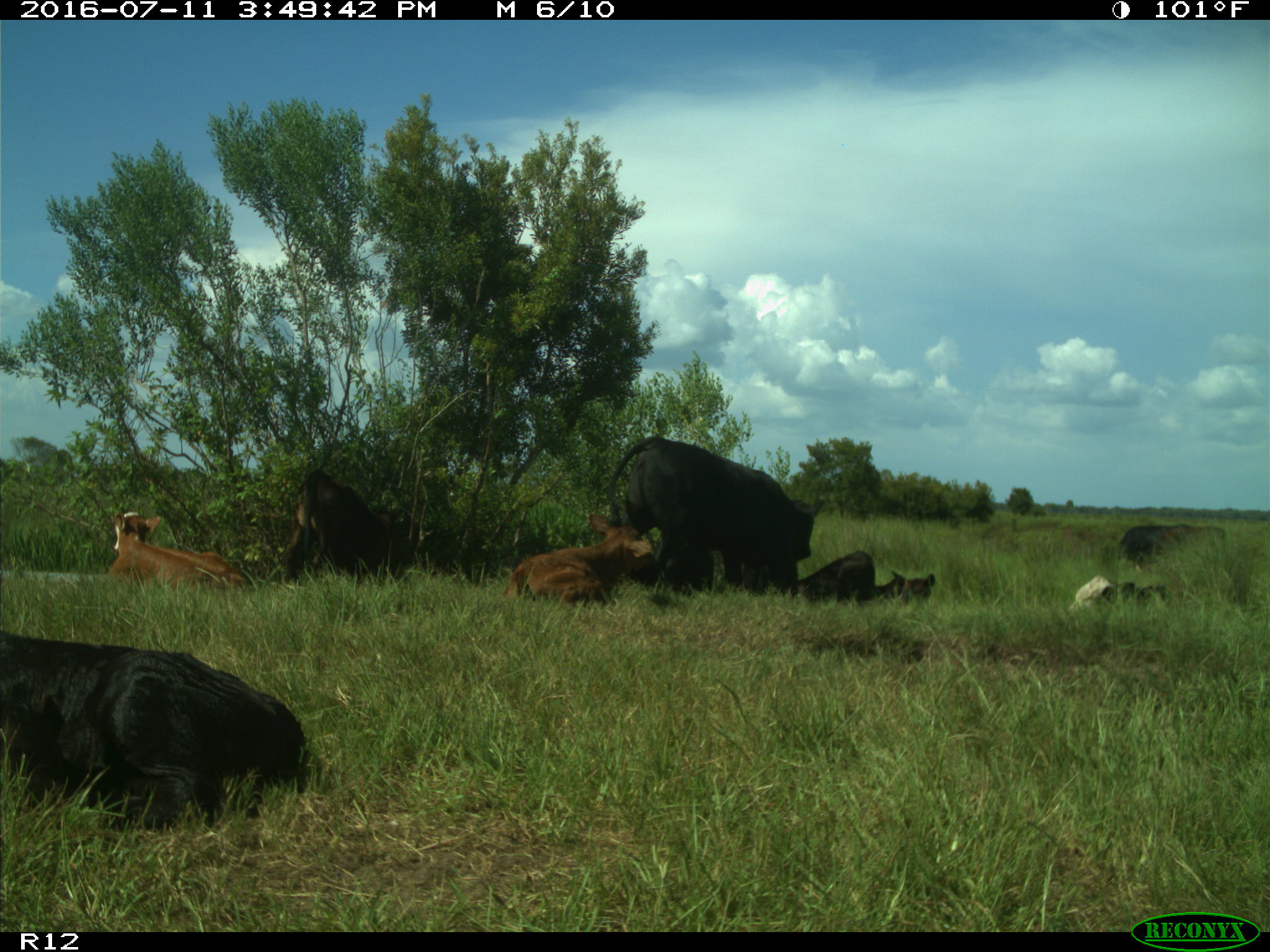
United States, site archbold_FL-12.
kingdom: Animalia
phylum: Chordata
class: Mammalia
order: Artiodactyla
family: Bovidae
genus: Bos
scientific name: Bos taurus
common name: domestic cow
Bos taurus (domestic cow).